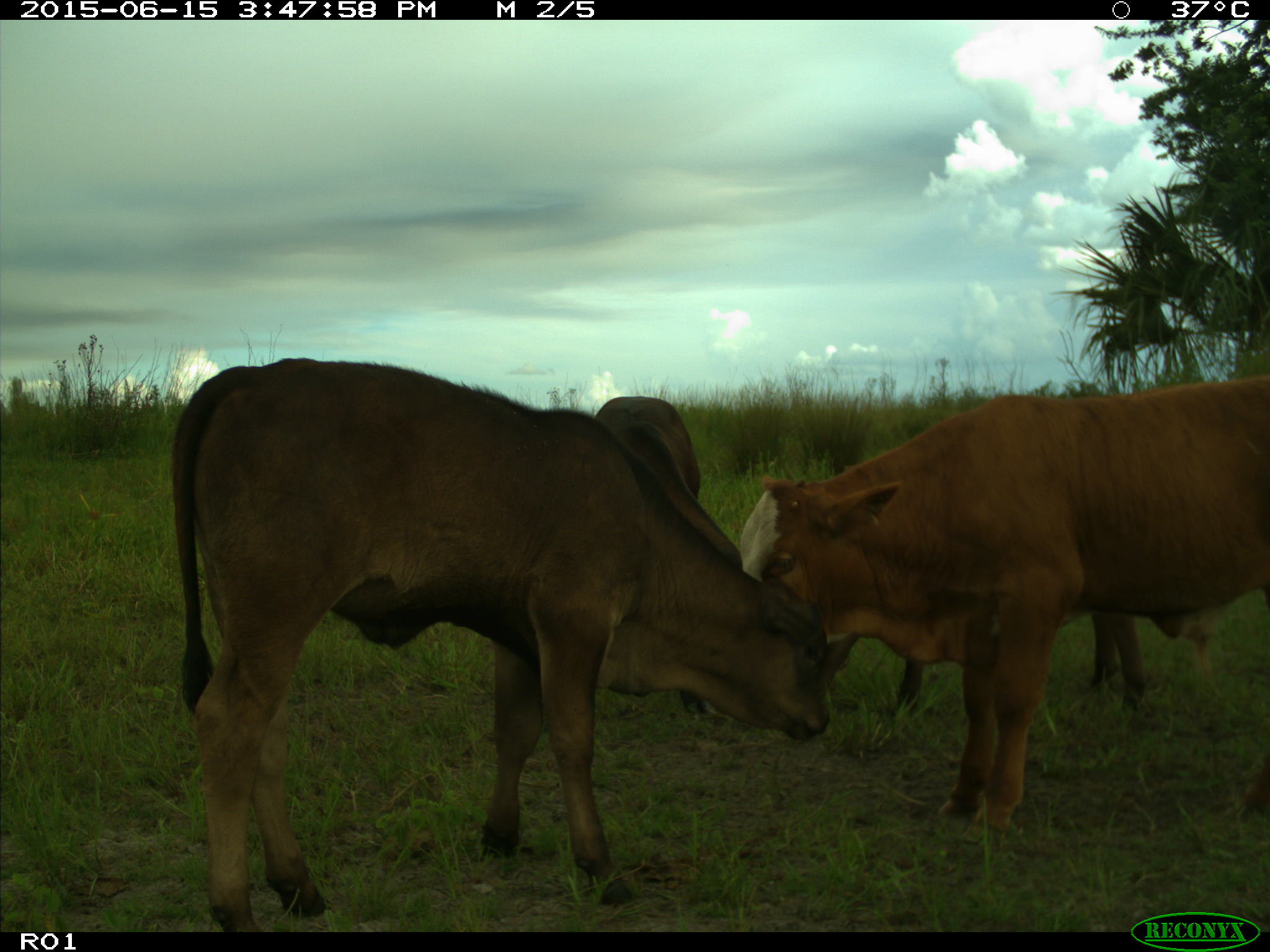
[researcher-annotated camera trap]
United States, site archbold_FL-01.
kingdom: Animalia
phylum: Chordata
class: Mammalia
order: Artiodactyla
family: Bovidae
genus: Bos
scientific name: Bos taurus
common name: domestic cow